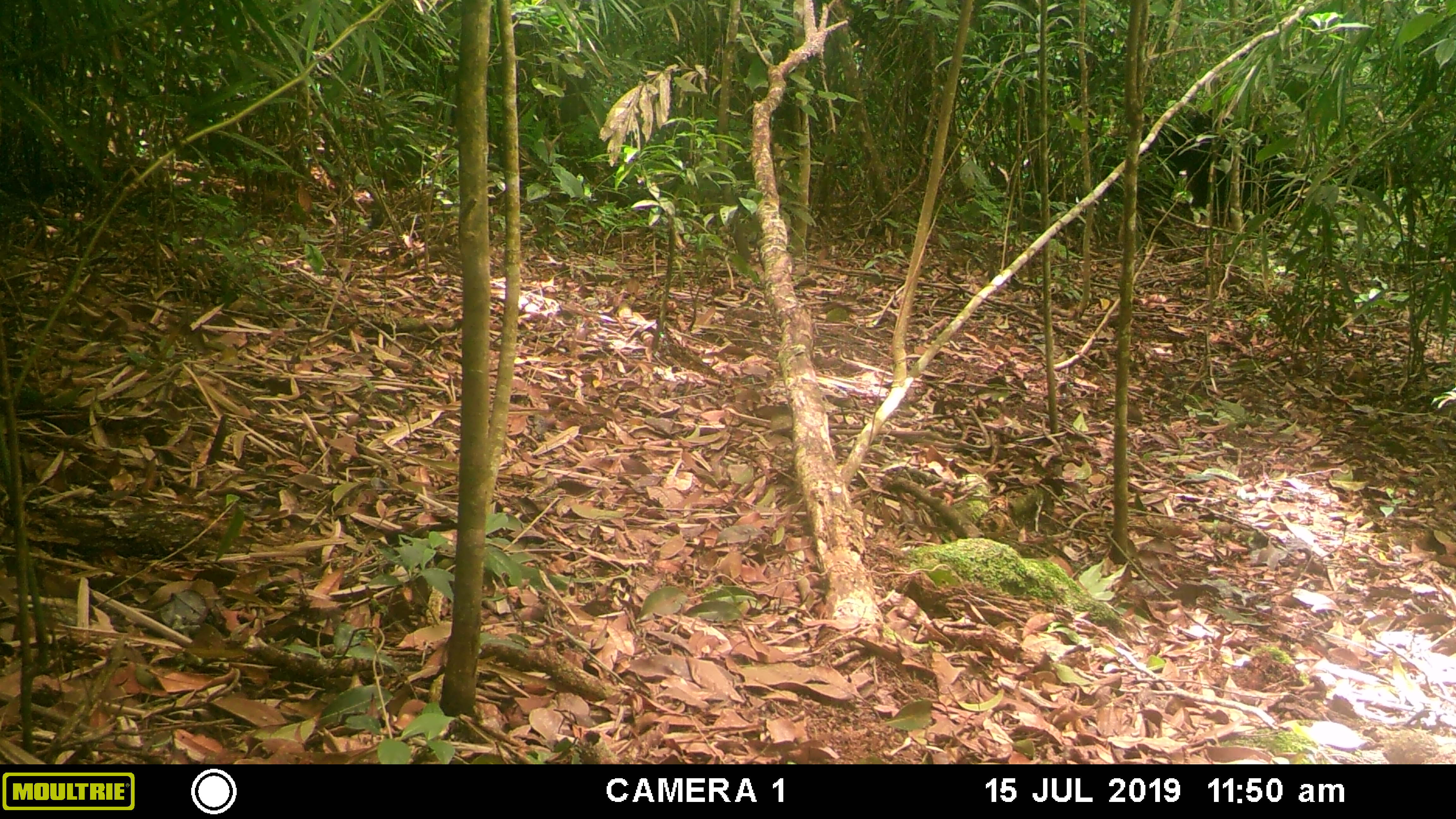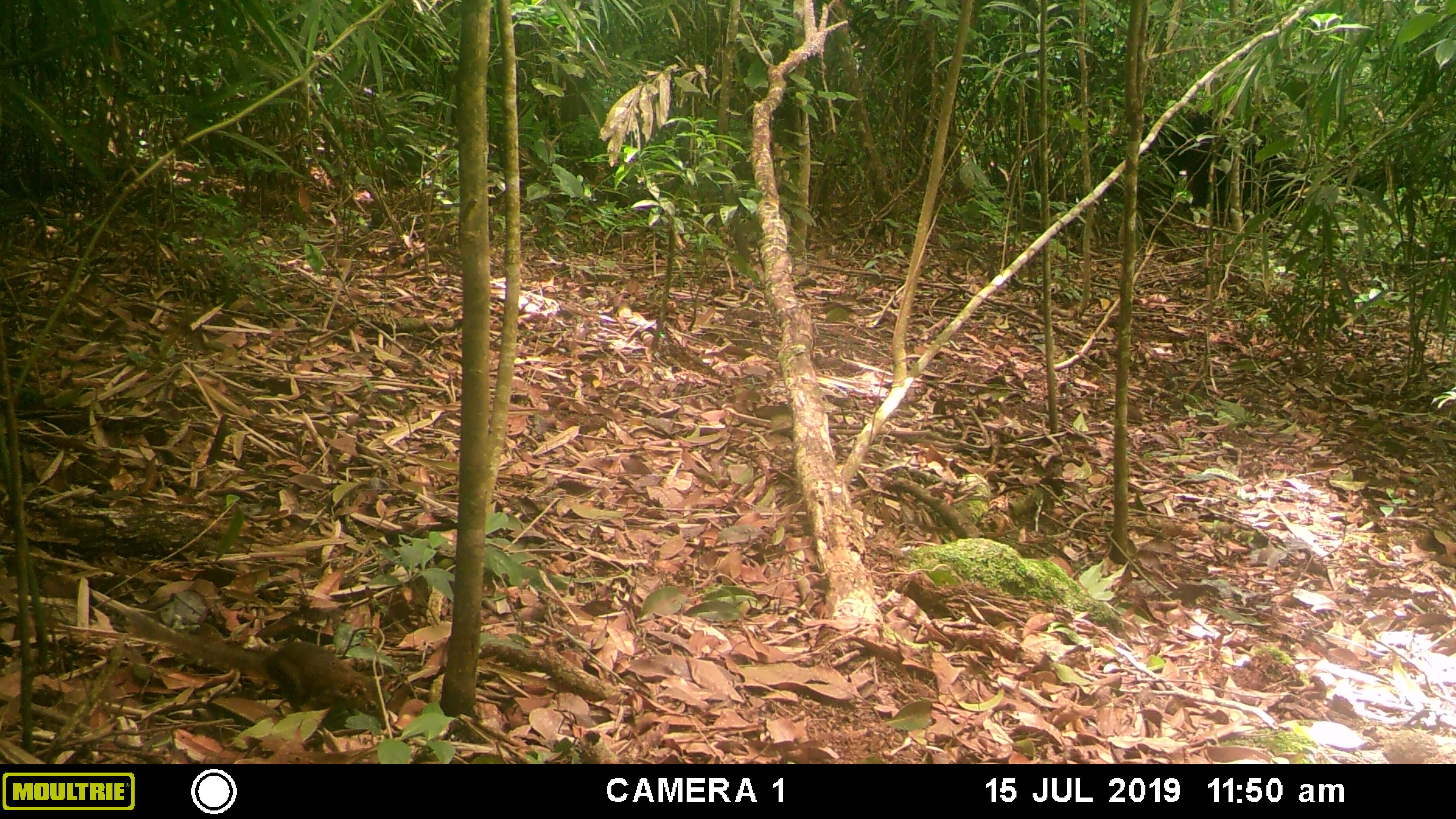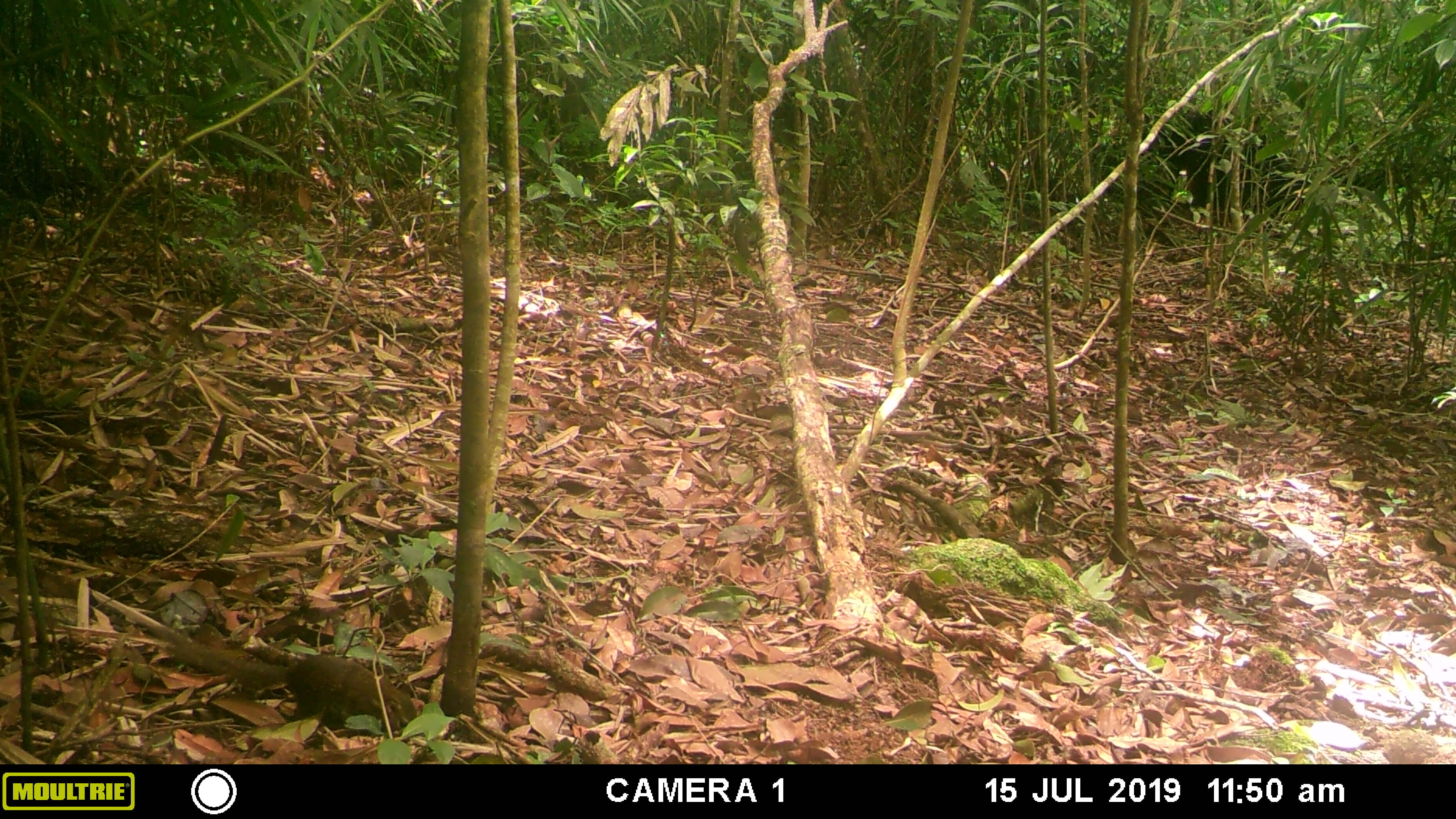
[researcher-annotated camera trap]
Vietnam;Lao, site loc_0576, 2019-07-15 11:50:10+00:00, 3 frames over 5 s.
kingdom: Animalia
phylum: Chordata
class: Mammalia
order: Scandentia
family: Tupaiidae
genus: Tupaia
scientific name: Tupaia belangeri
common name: northern treeshrew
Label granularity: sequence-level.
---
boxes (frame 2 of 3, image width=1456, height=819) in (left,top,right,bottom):
northern treeshrew: (129,611,375,705)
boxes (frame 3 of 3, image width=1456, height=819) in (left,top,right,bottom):
northern treeshrew: (152,626,417,730)